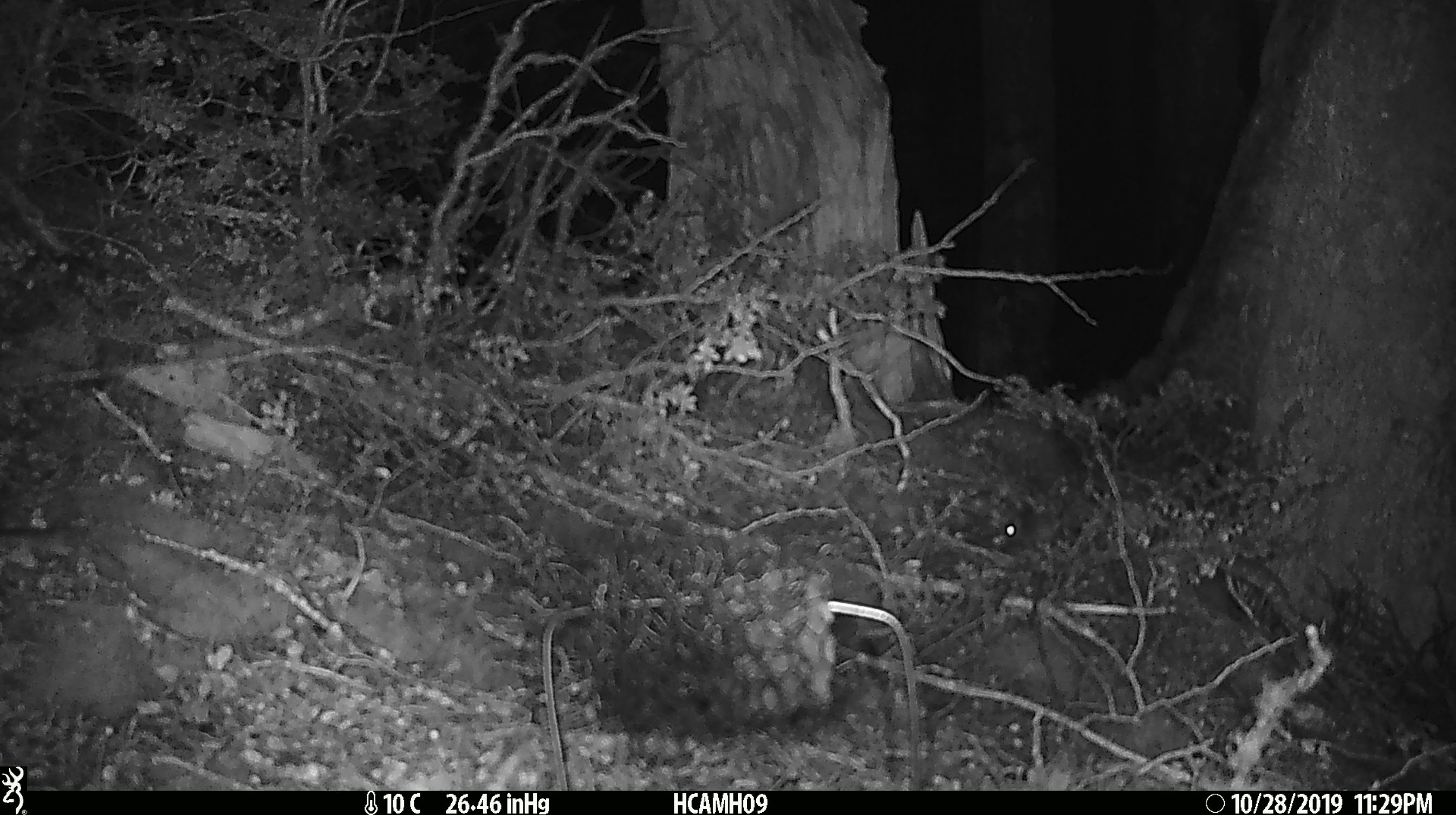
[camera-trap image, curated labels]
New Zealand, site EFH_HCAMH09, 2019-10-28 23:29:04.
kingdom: Animalia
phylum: Chordata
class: Mammalia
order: Rodentia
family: Muridae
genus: Mus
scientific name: Mus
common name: mouse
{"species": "mouse (Mus)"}